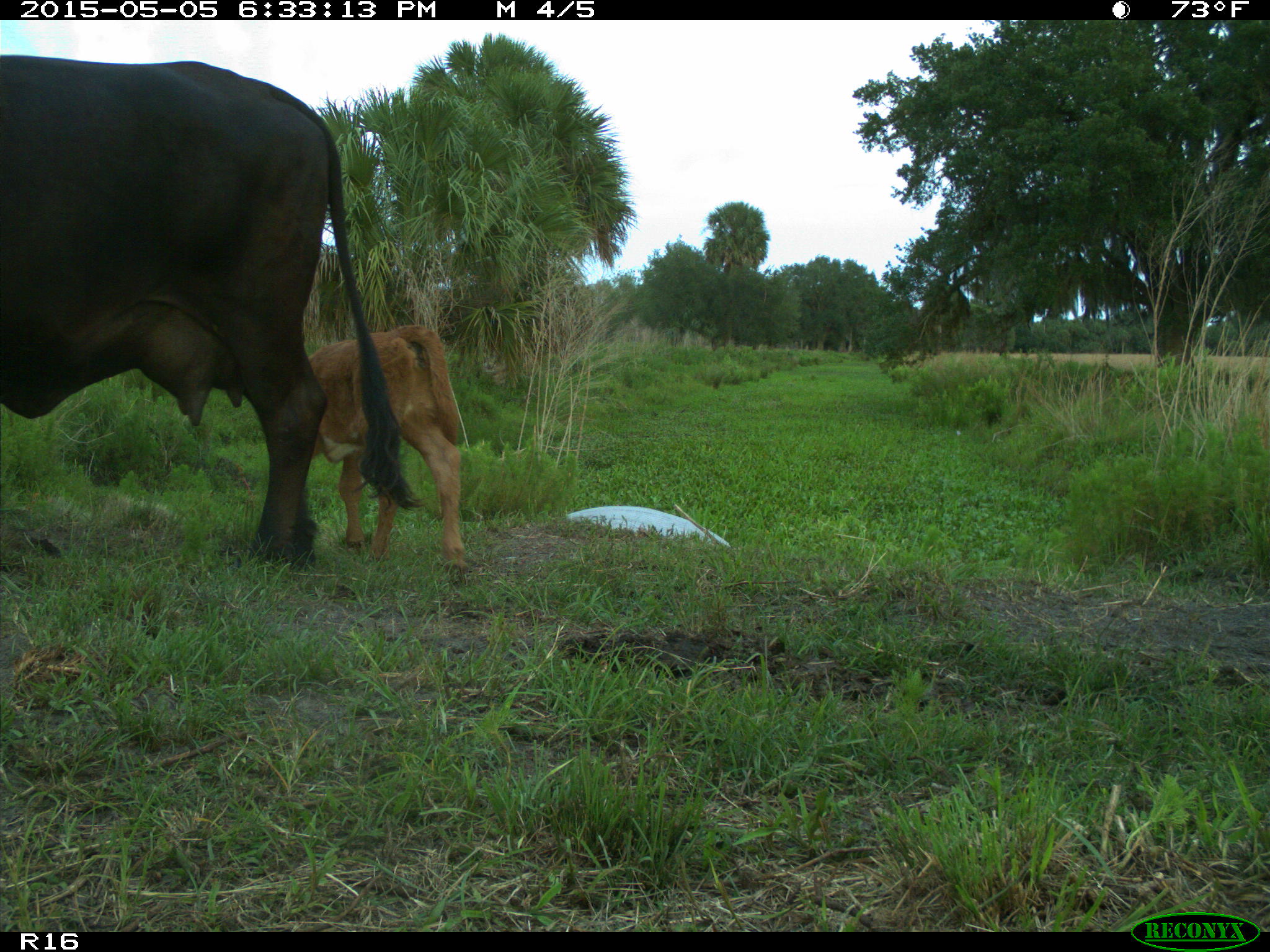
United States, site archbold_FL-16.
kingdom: Animalia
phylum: Chordata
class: Mammalia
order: Artiodactyla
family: Bovidae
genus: Bos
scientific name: Bos taurus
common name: domestic cow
Bos taurus (domestic cow).